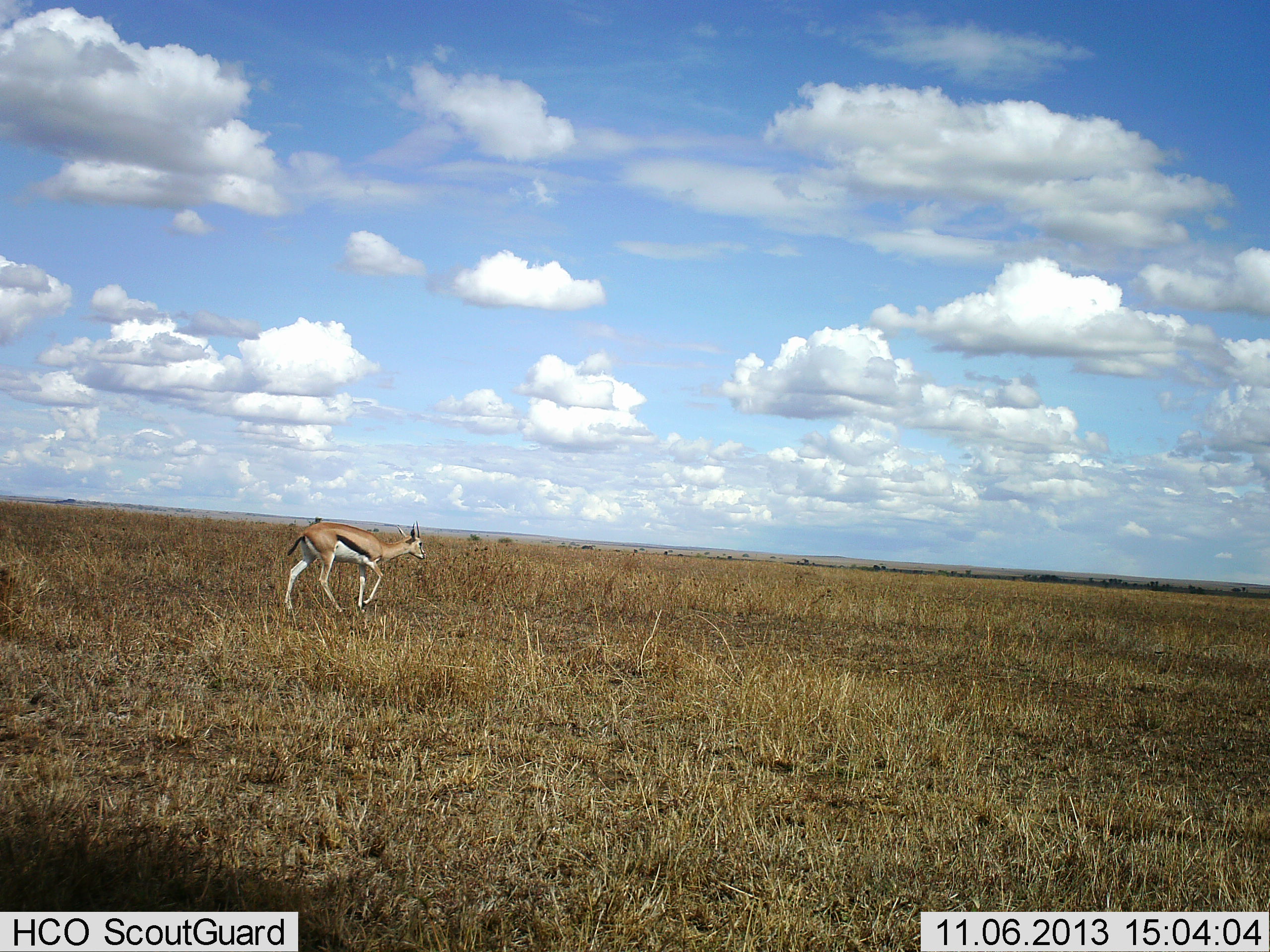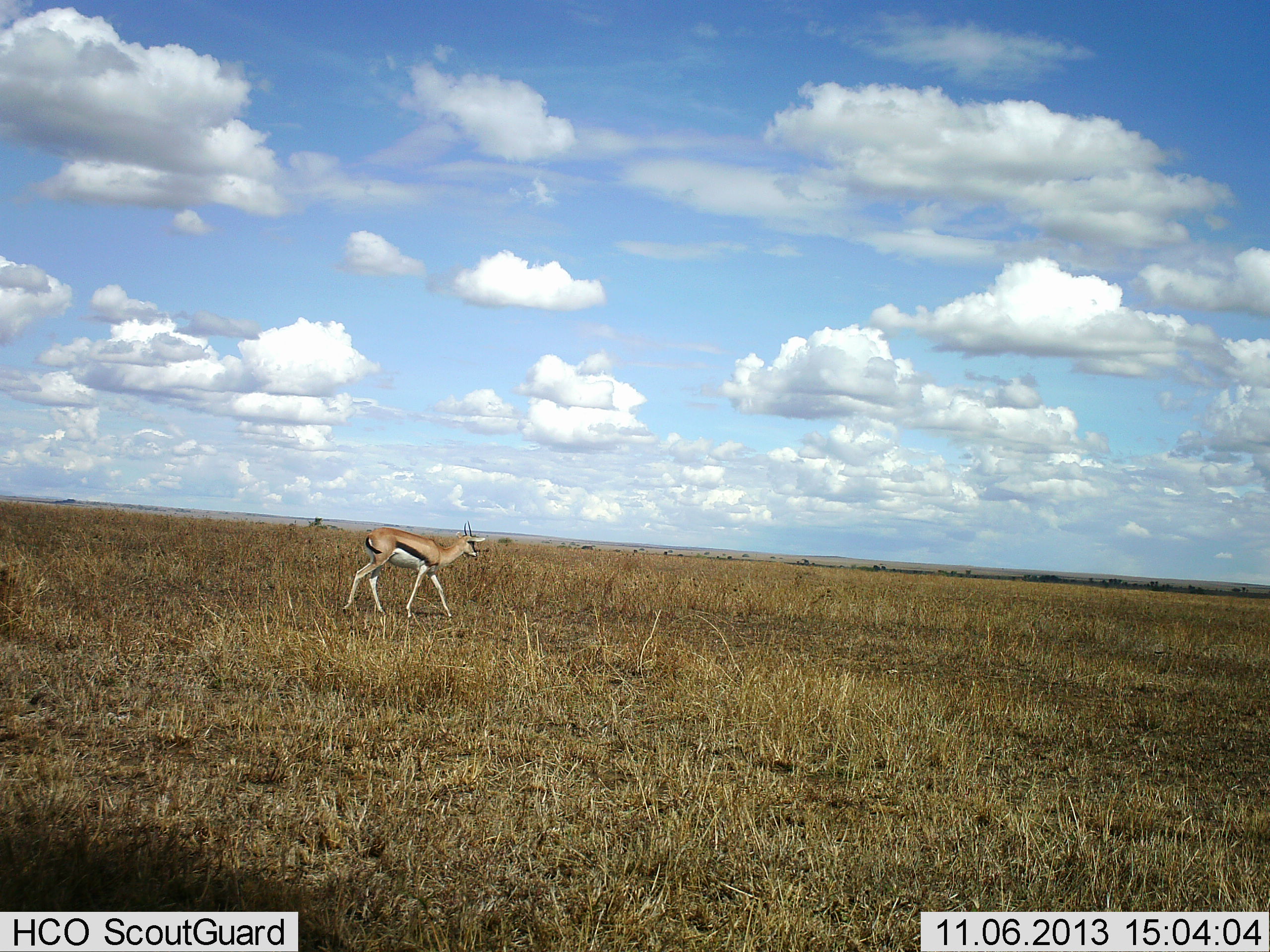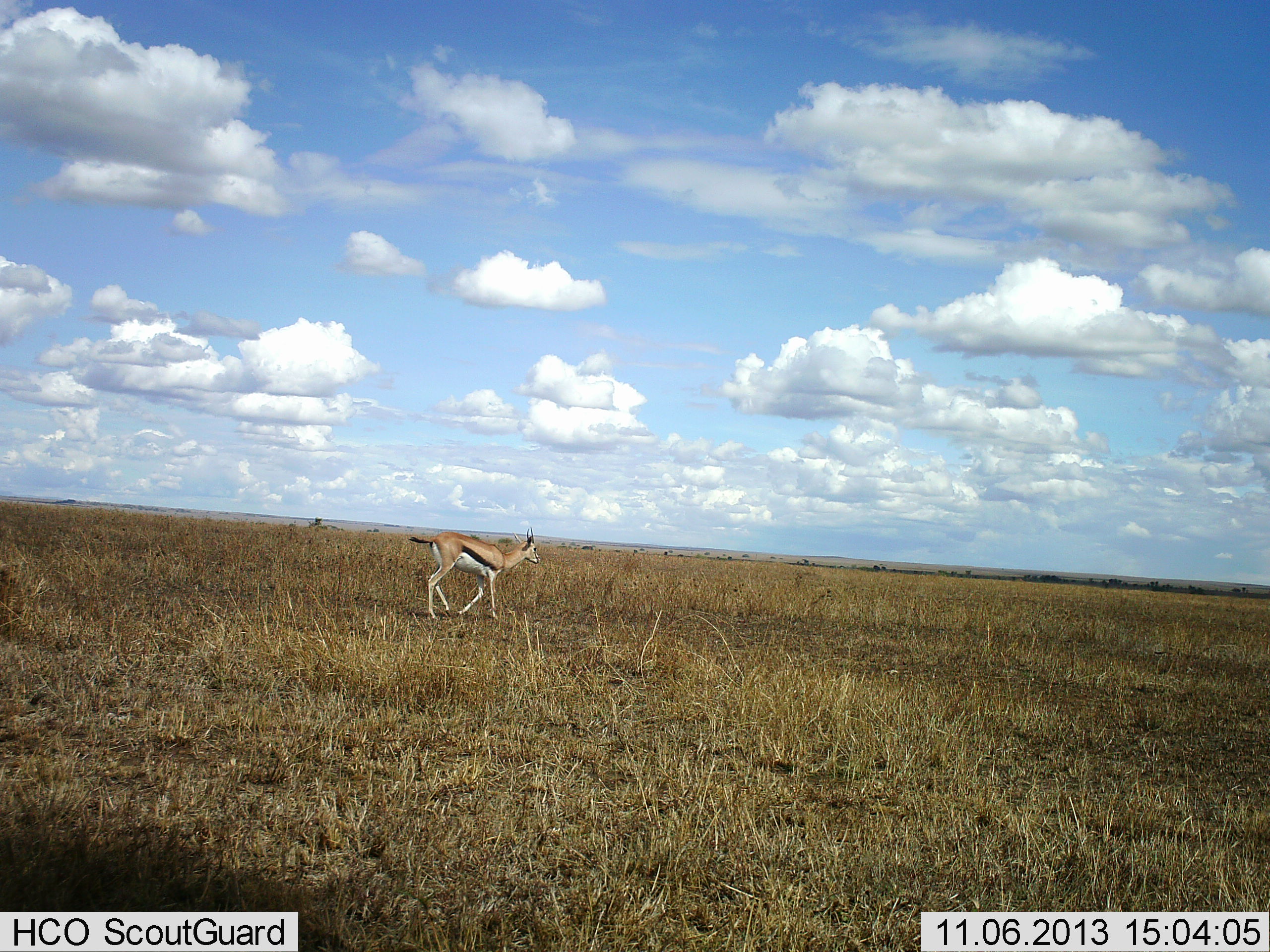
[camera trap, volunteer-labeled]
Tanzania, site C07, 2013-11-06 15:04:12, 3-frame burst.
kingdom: Animalia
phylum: Chordata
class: Mammalia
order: Artiodactyla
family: Bovidae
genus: Eudorcas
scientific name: Eudorcas thomsonii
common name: thomson's gazelle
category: gazellethomsons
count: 1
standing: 0%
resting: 0%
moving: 100%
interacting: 0%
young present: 0%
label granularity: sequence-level